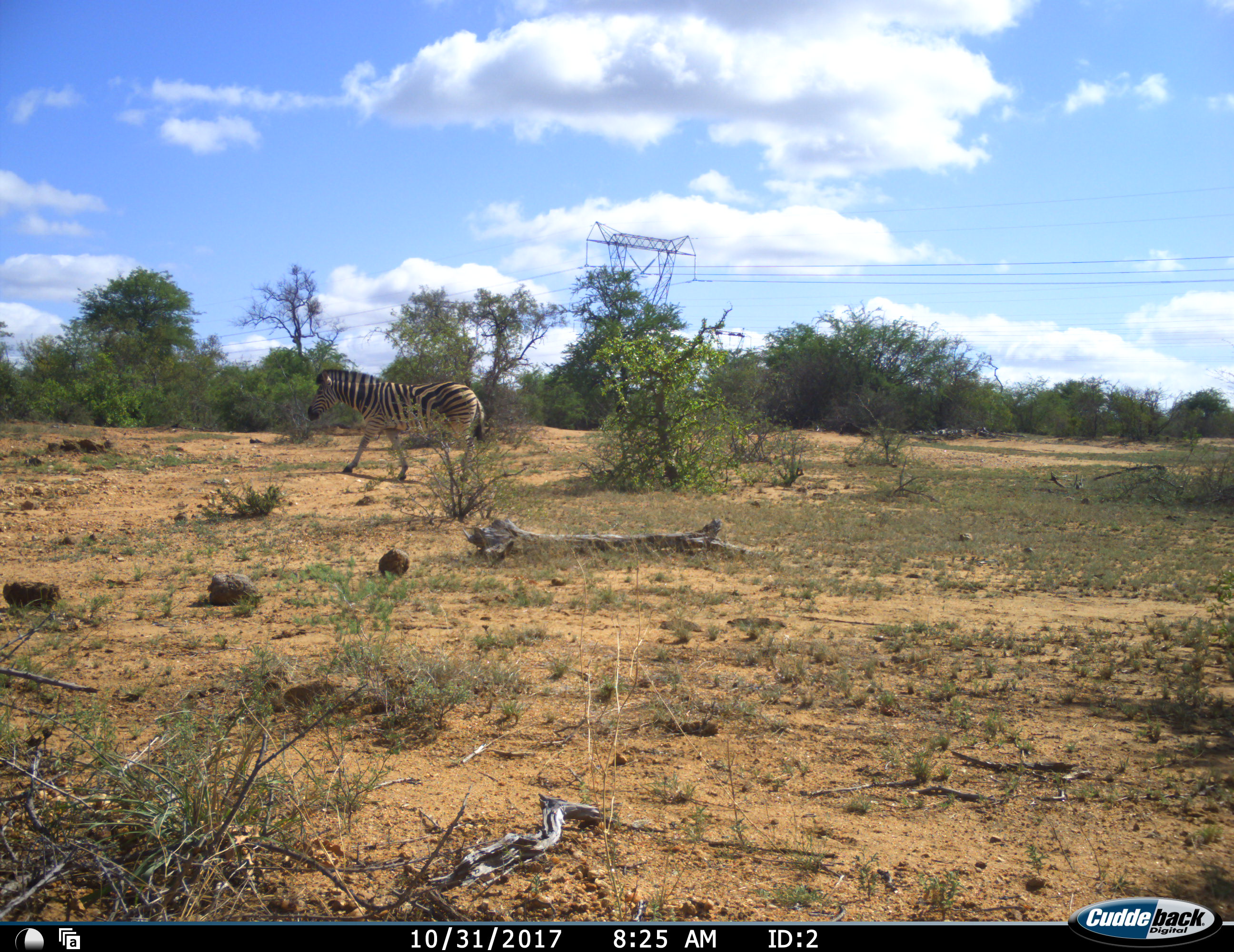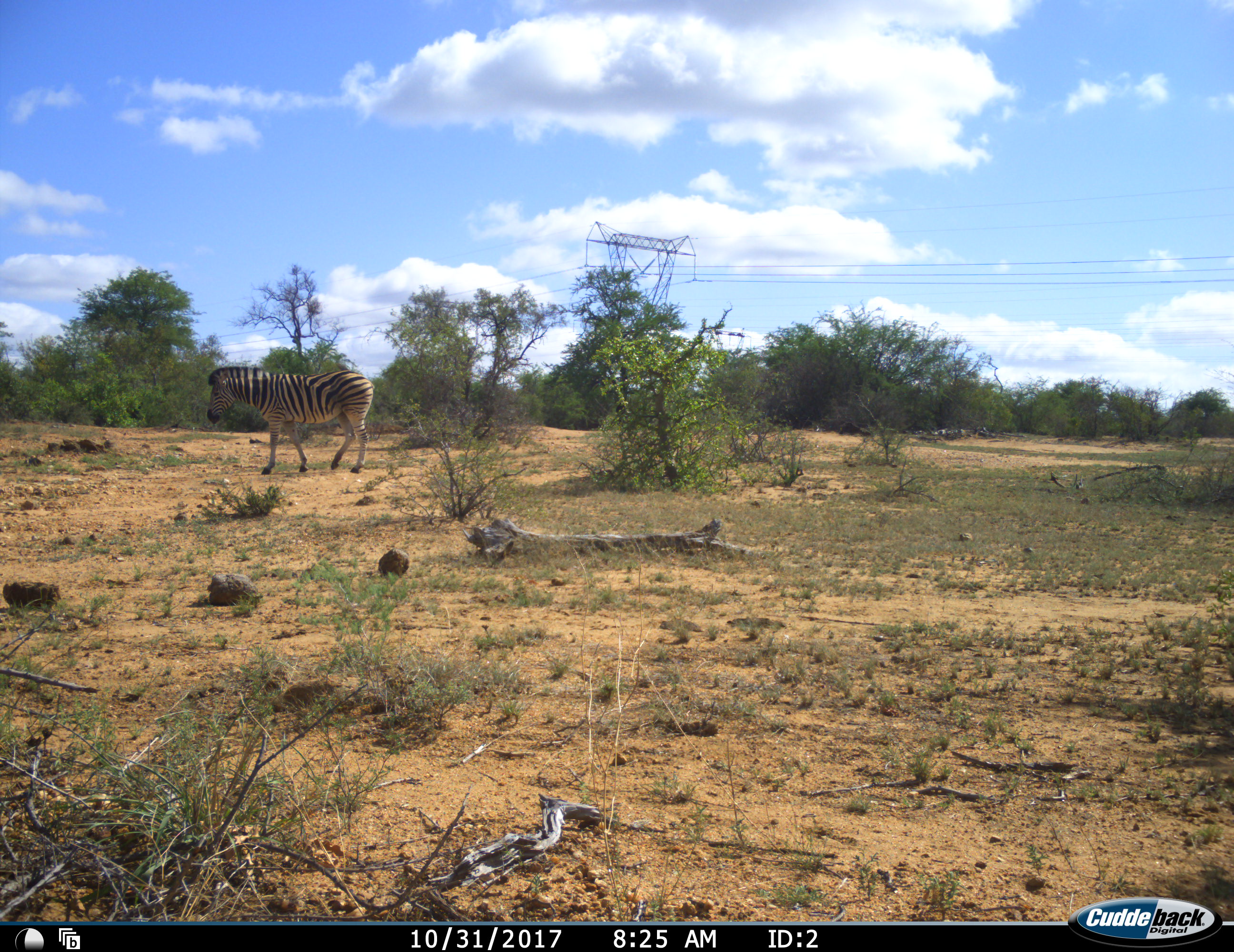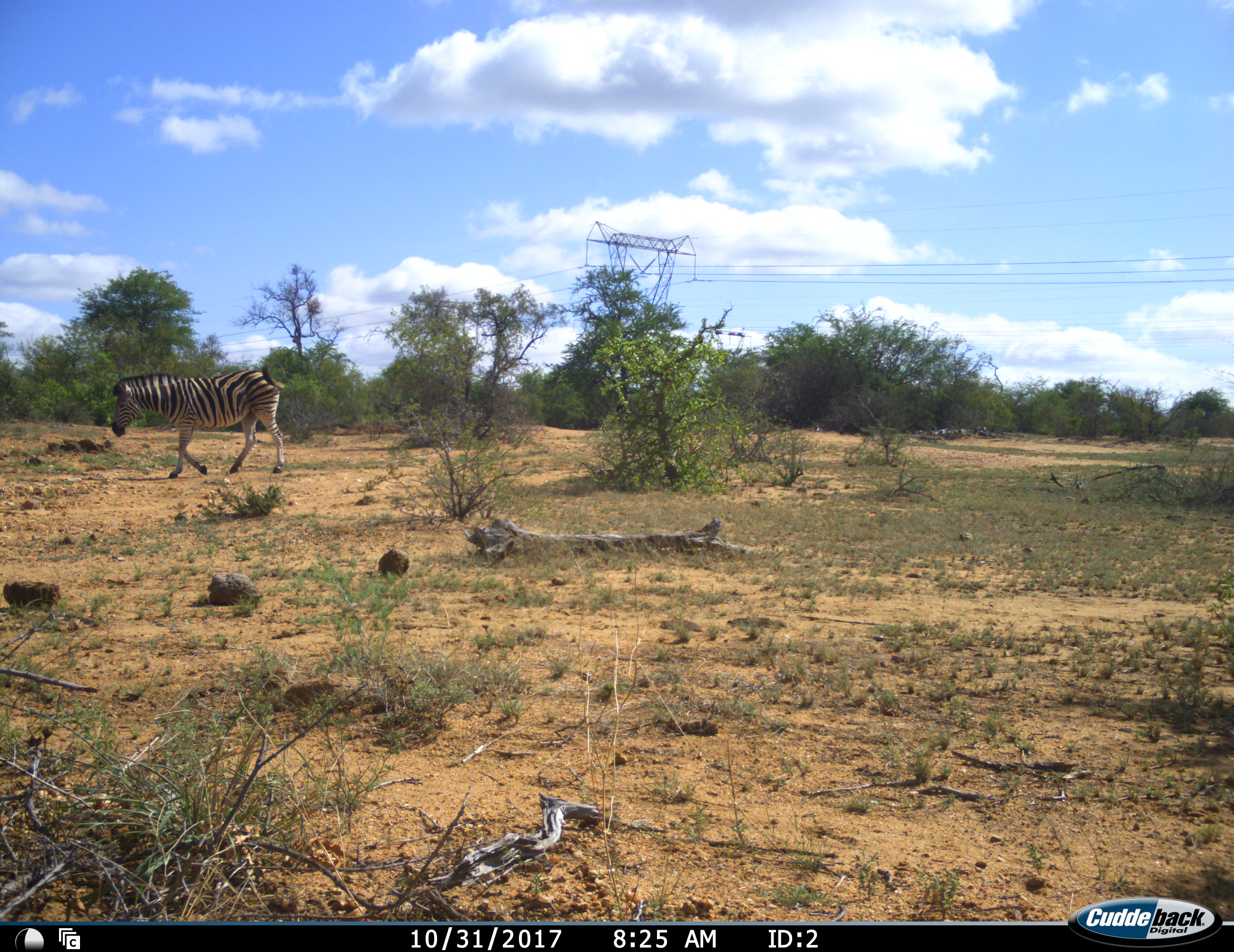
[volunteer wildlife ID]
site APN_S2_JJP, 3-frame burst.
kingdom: Animalia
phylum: Chordata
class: Mammalia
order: Perissodactyla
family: Equidae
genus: Equus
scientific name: Equus quagga burchellii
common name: burchell's zebra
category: zebraburchells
Zebraburchells (burchell's zebra) (Equus quagga burchellii), count 1. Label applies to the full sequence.